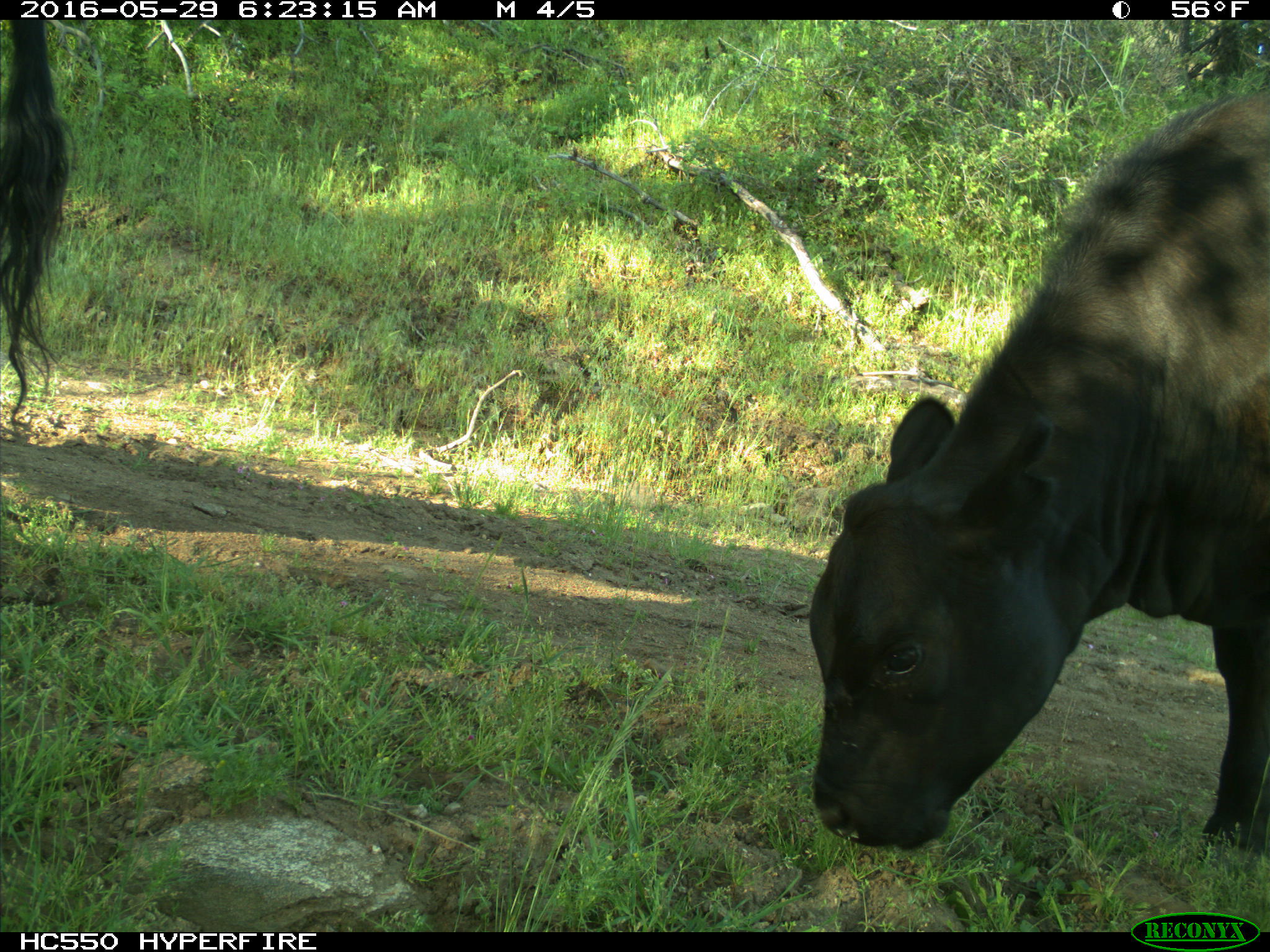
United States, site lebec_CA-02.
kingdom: Animalia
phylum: Chordata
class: Mammalia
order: Artiodactyla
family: Bovidae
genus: Bos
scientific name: Bos taurus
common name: domestic cow